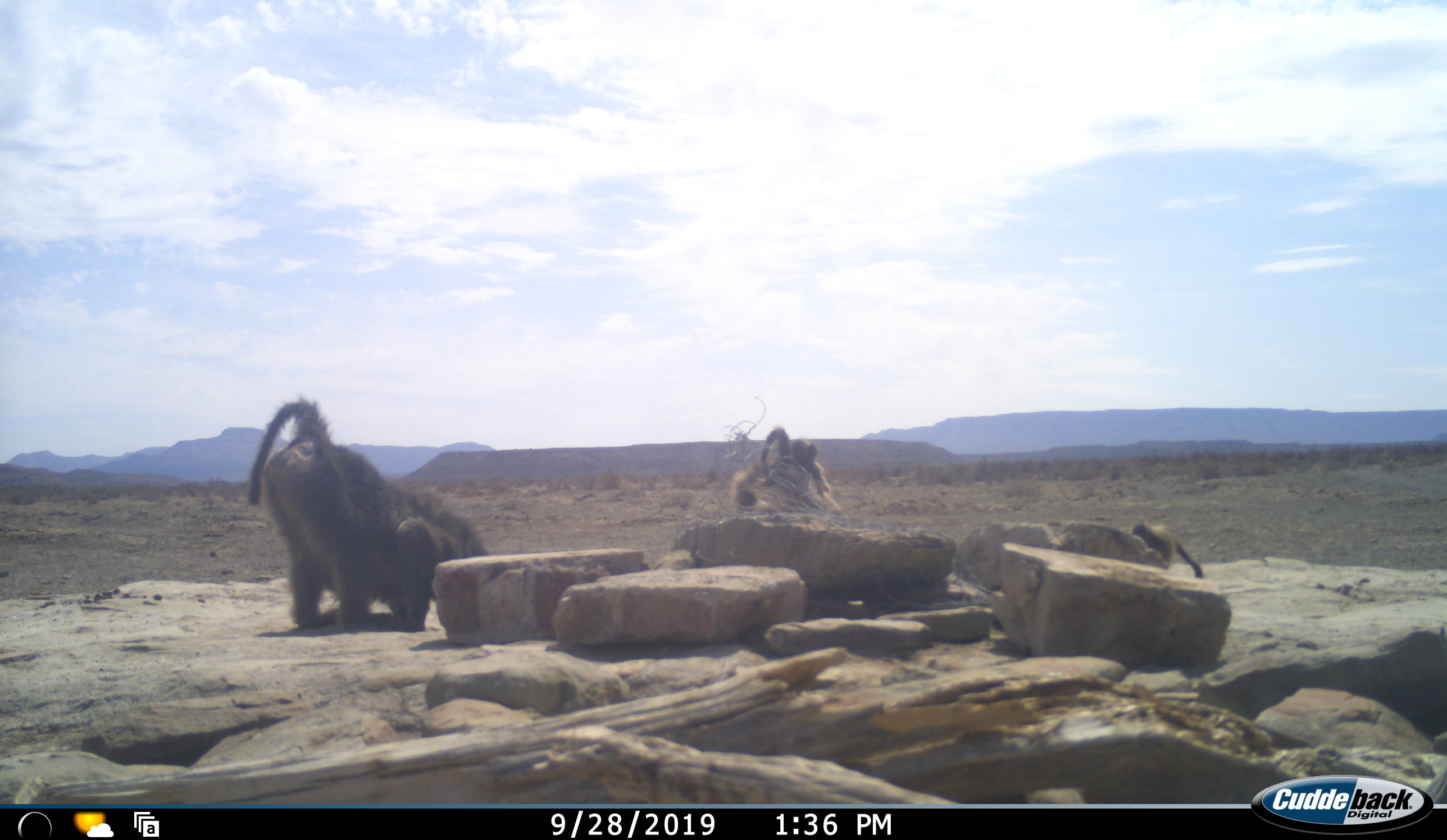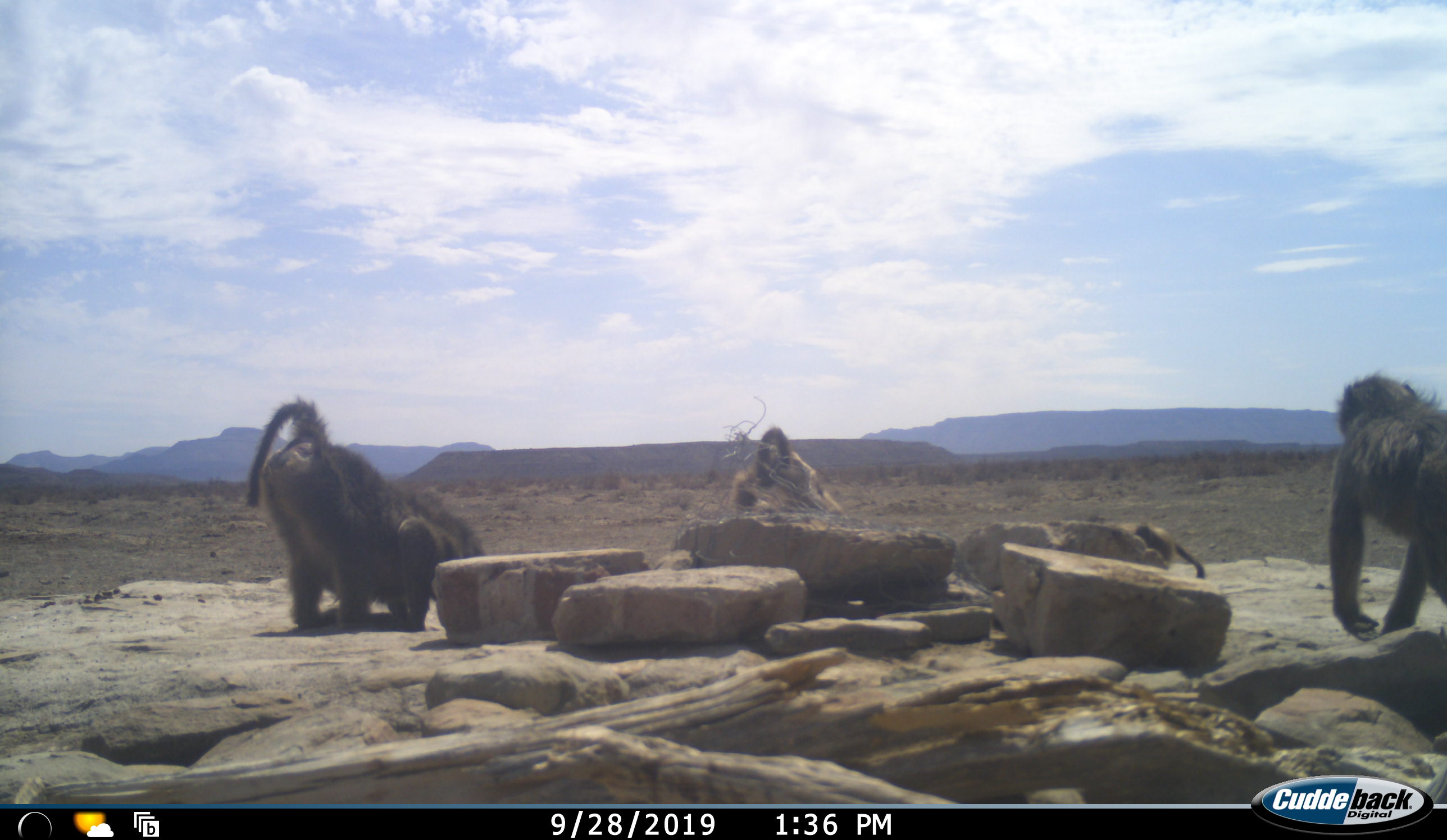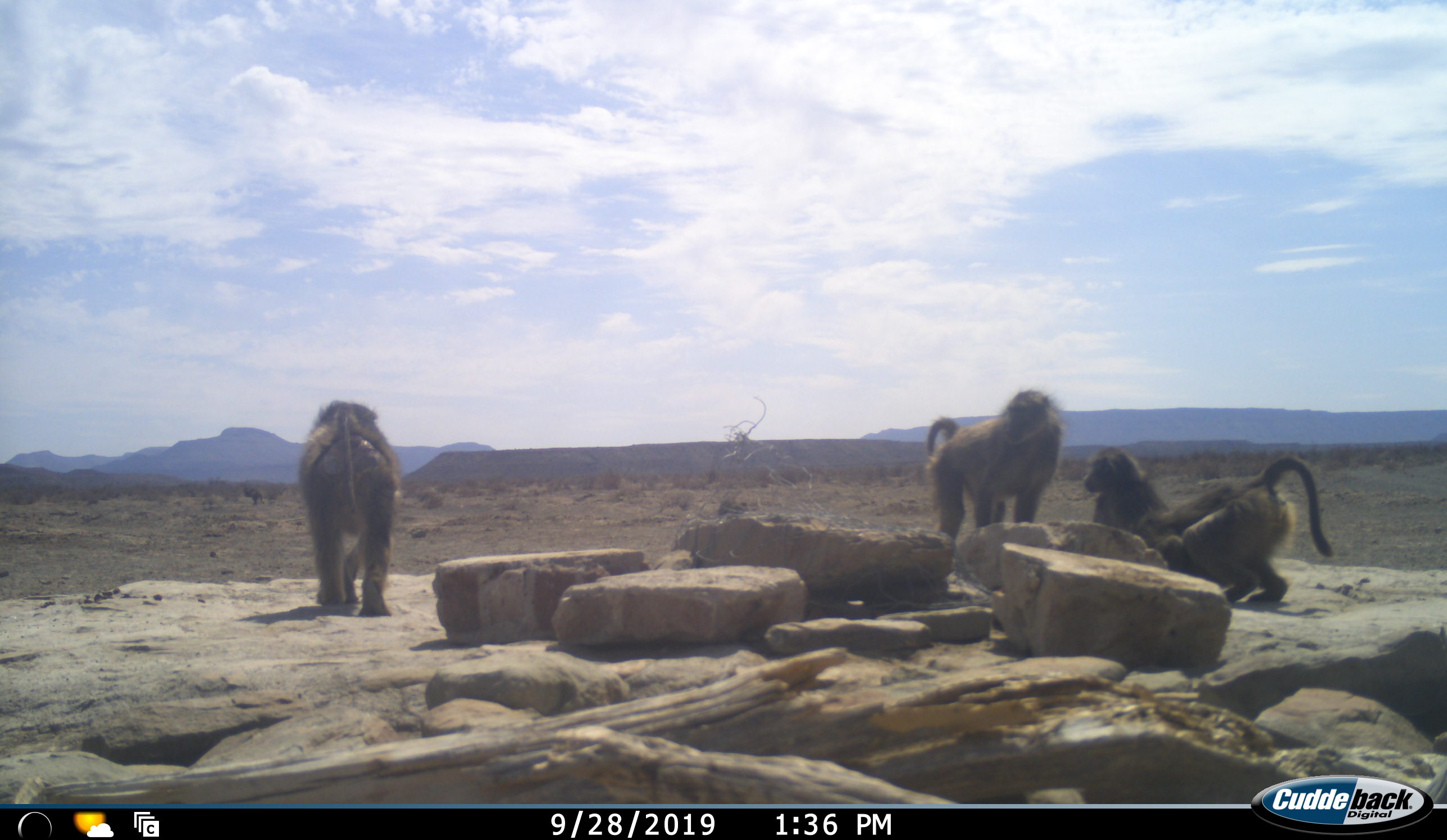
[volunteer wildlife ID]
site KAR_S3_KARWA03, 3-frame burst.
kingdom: Animalia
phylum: Chordata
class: Mammalia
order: Primates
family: Cercopithecidae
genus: Papio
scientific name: Papio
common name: baboon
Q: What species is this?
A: Baboon (Papio).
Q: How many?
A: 4.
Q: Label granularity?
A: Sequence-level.